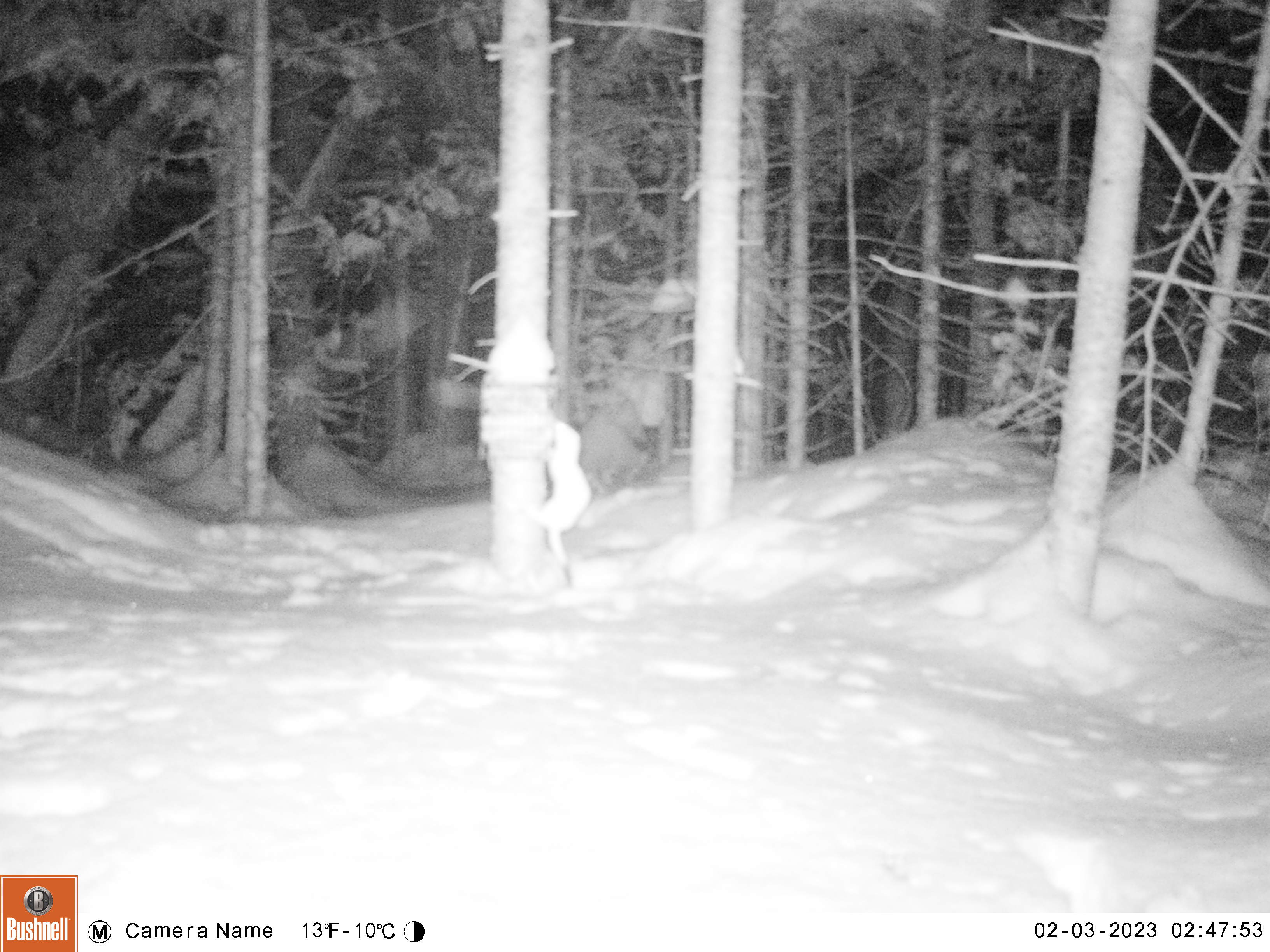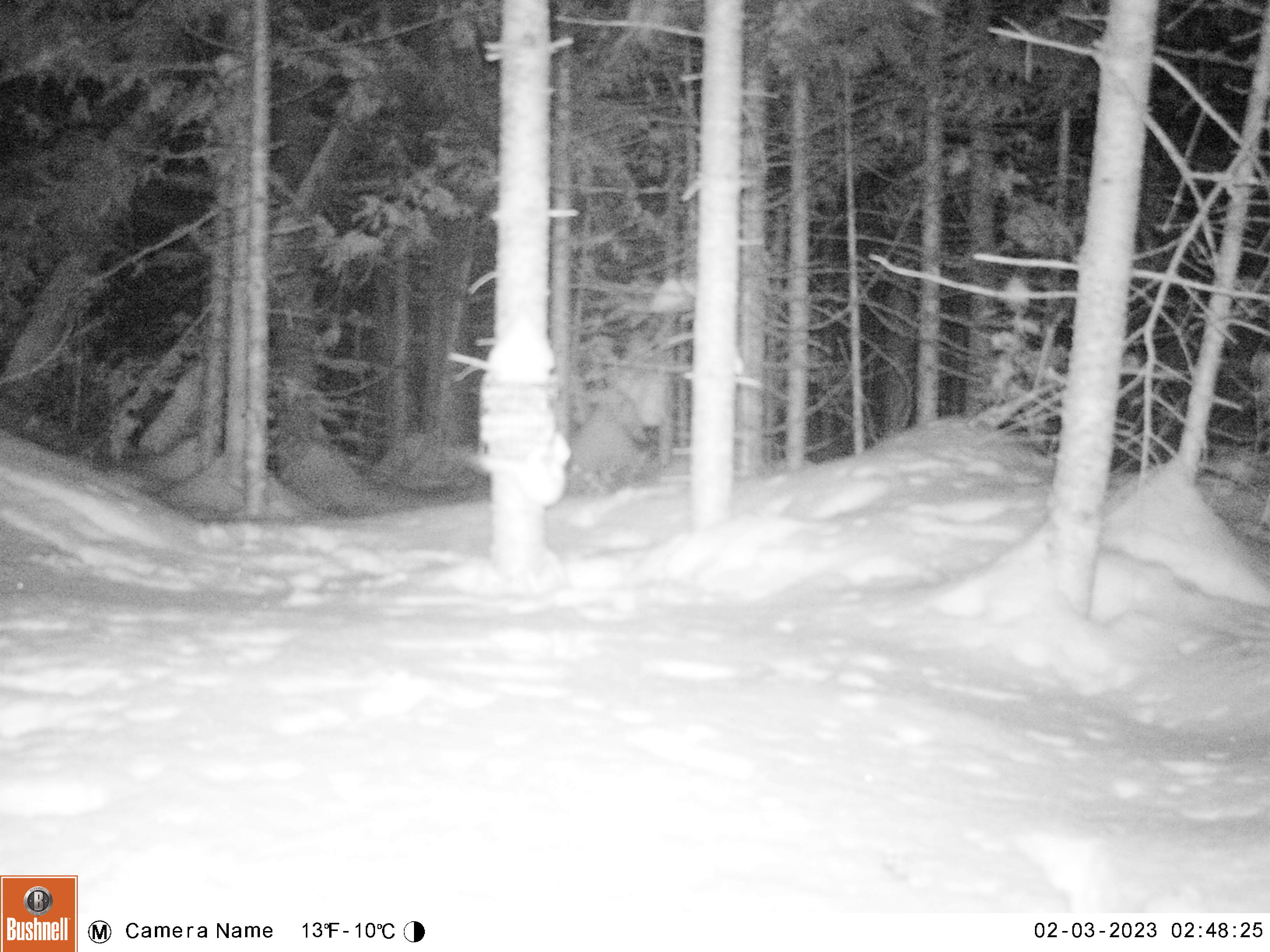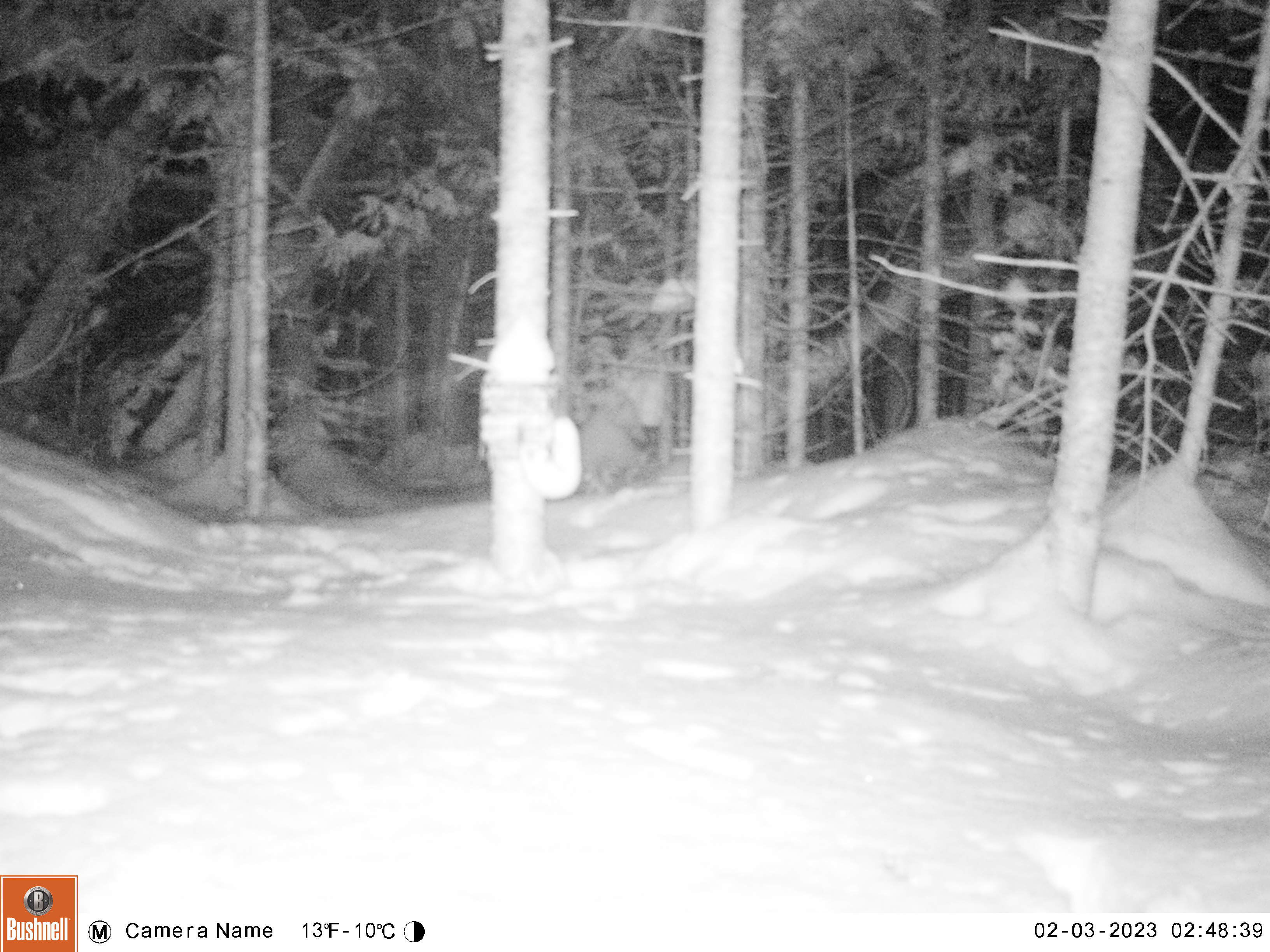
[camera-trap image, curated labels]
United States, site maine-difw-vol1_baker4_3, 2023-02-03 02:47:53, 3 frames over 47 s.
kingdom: Animalia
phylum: Chordata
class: Mammalia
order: Carnivora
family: Mustelidae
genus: Mustela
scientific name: Mustela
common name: weasel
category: weasel sp.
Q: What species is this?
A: Weasel sp. (weasel) (Mustela).